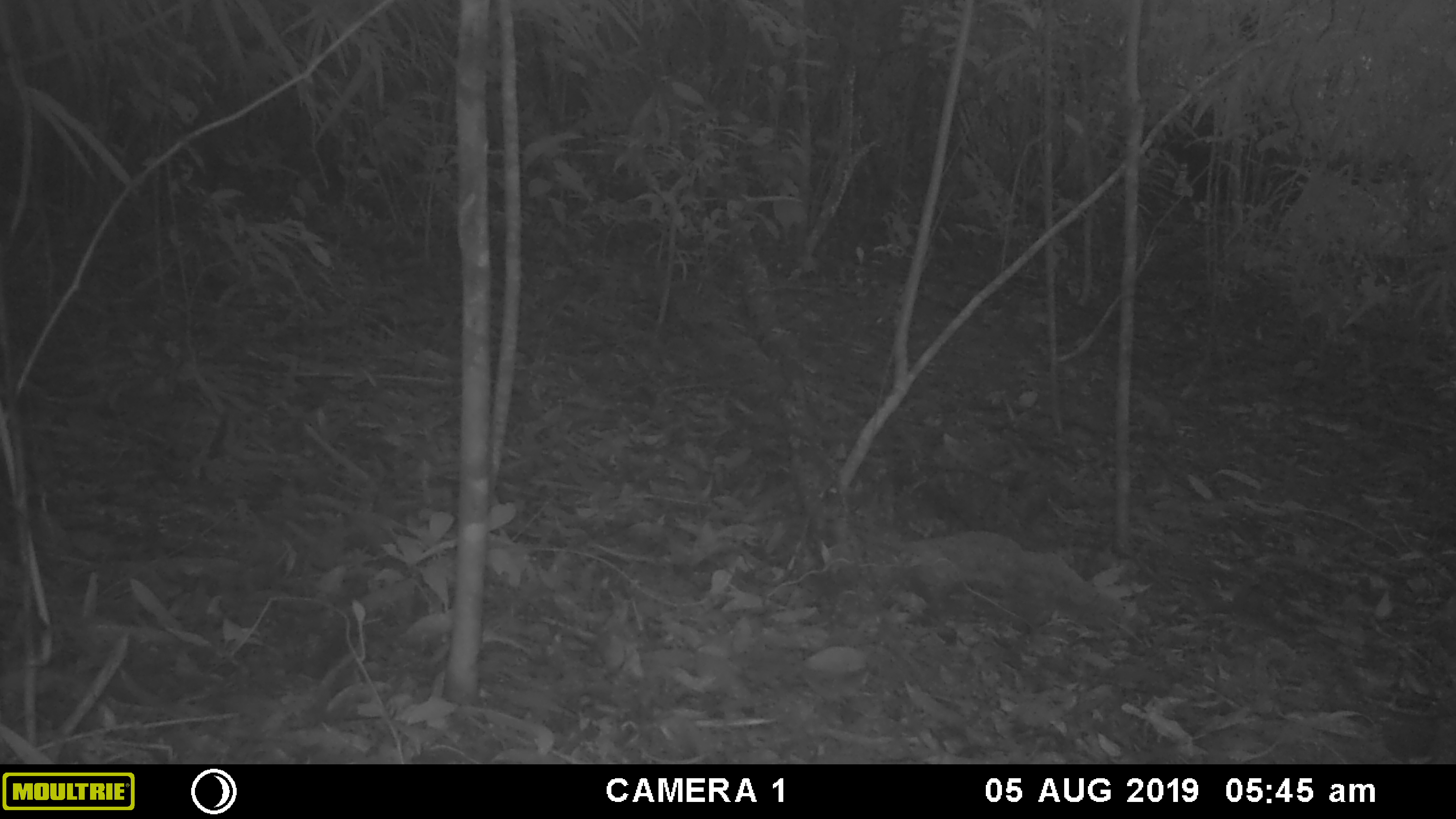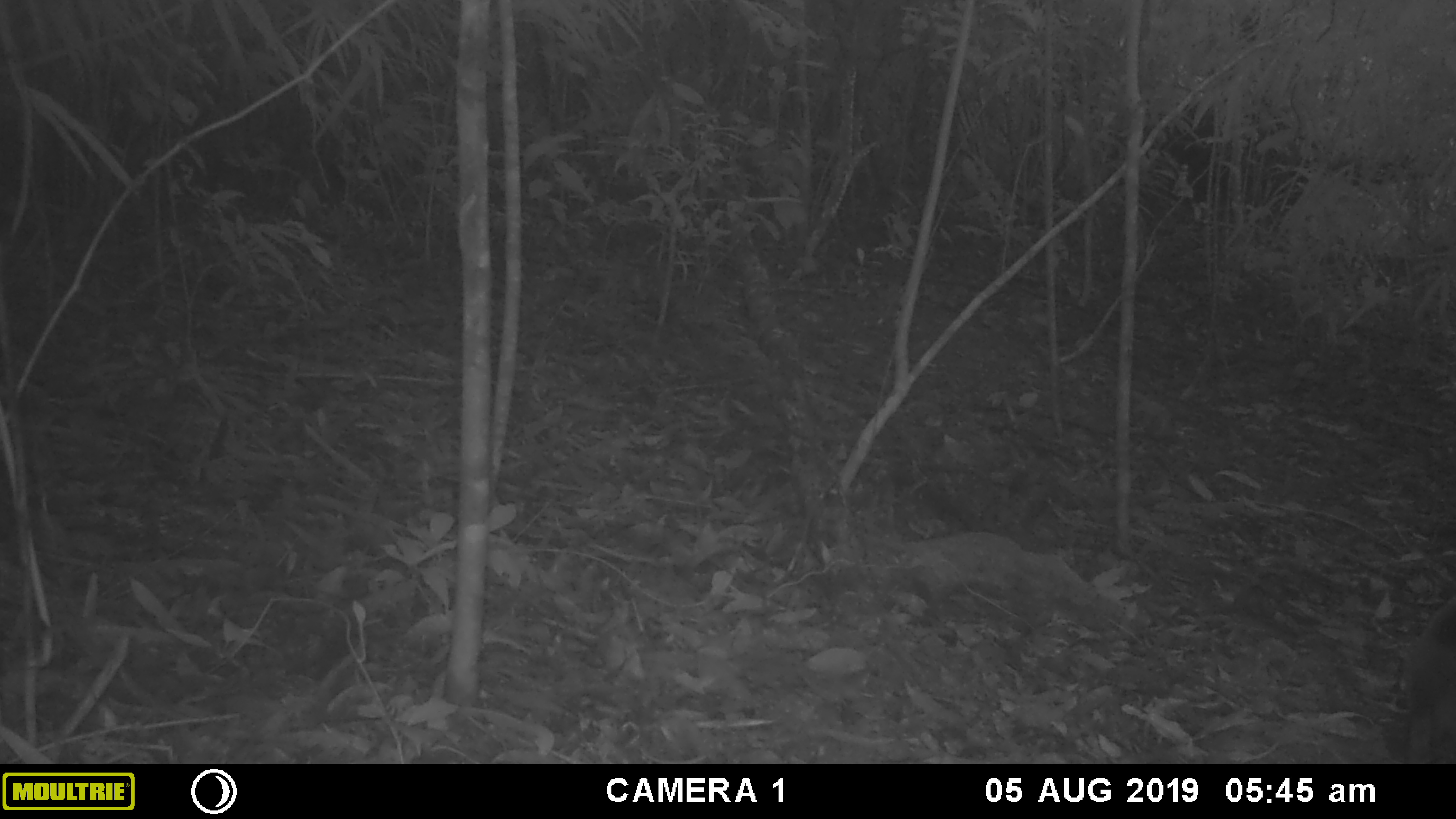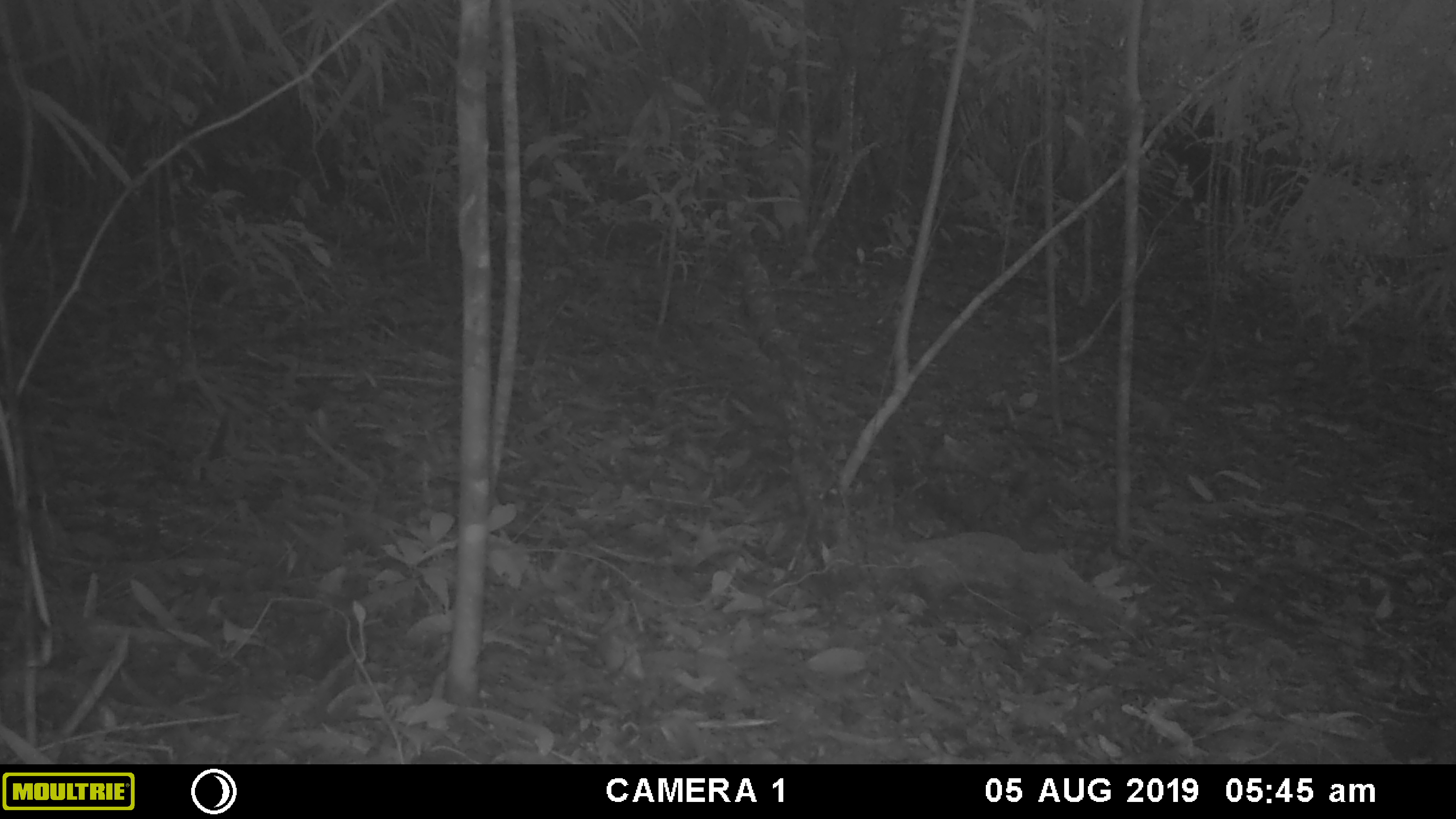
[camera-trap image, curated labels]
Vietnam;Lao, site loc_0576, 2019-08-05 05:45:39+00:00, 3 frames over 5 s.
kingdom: Animalia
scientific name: Animalia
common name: animal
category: unidentified animal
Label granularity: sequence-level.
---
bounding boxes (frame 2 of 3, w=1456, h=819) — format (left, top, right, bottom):
unidentified animal: (1378, 594, 1456, 764)